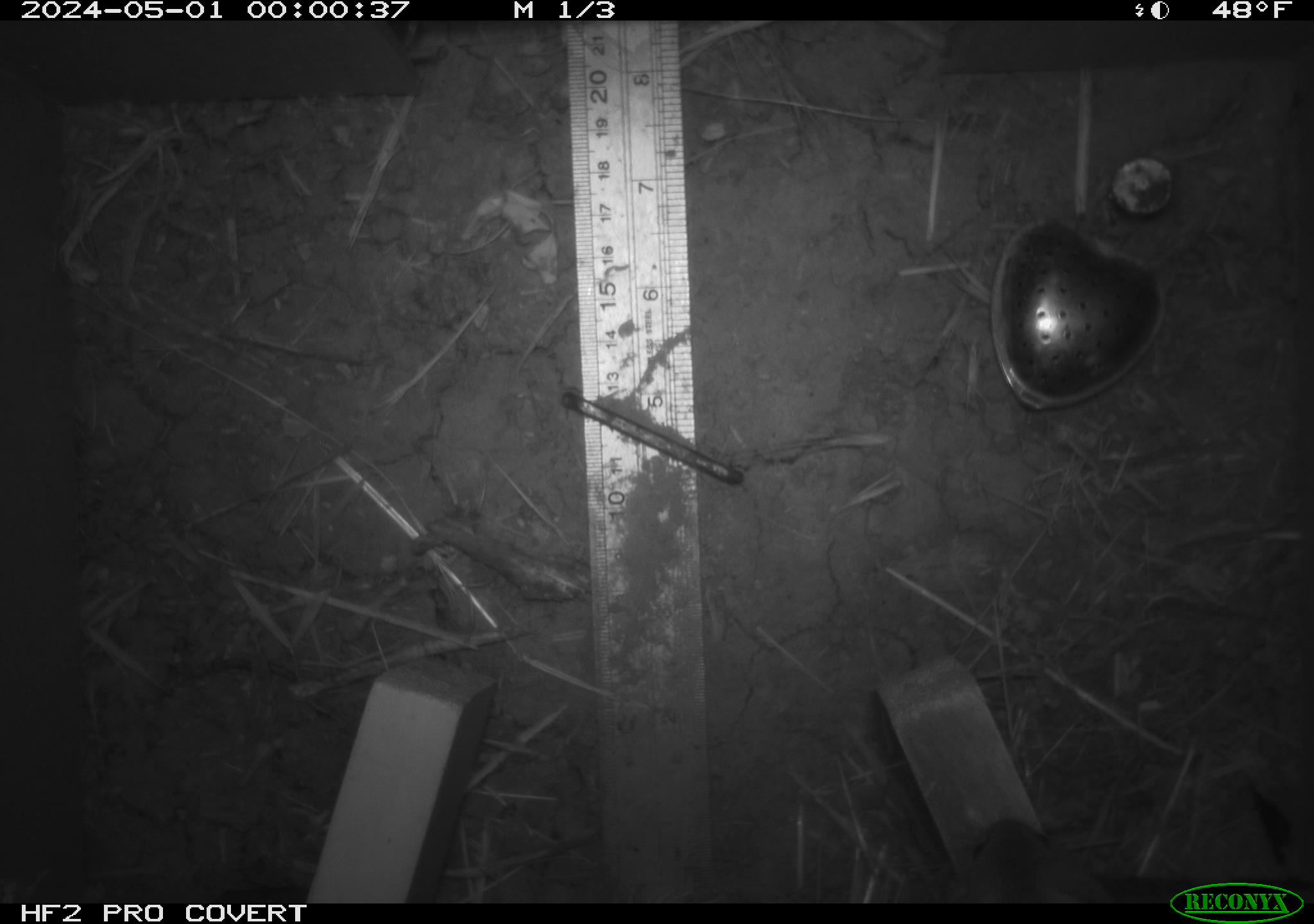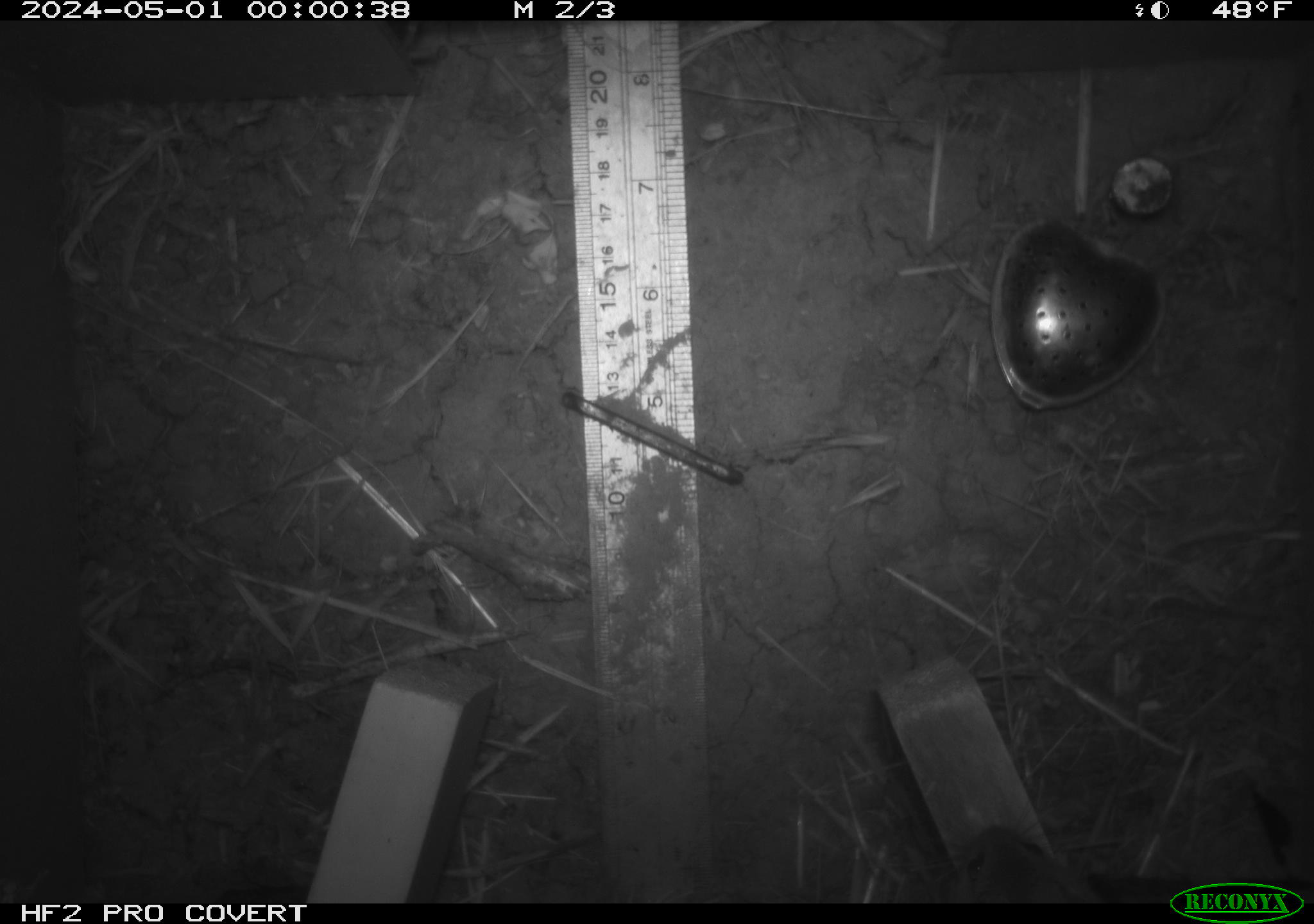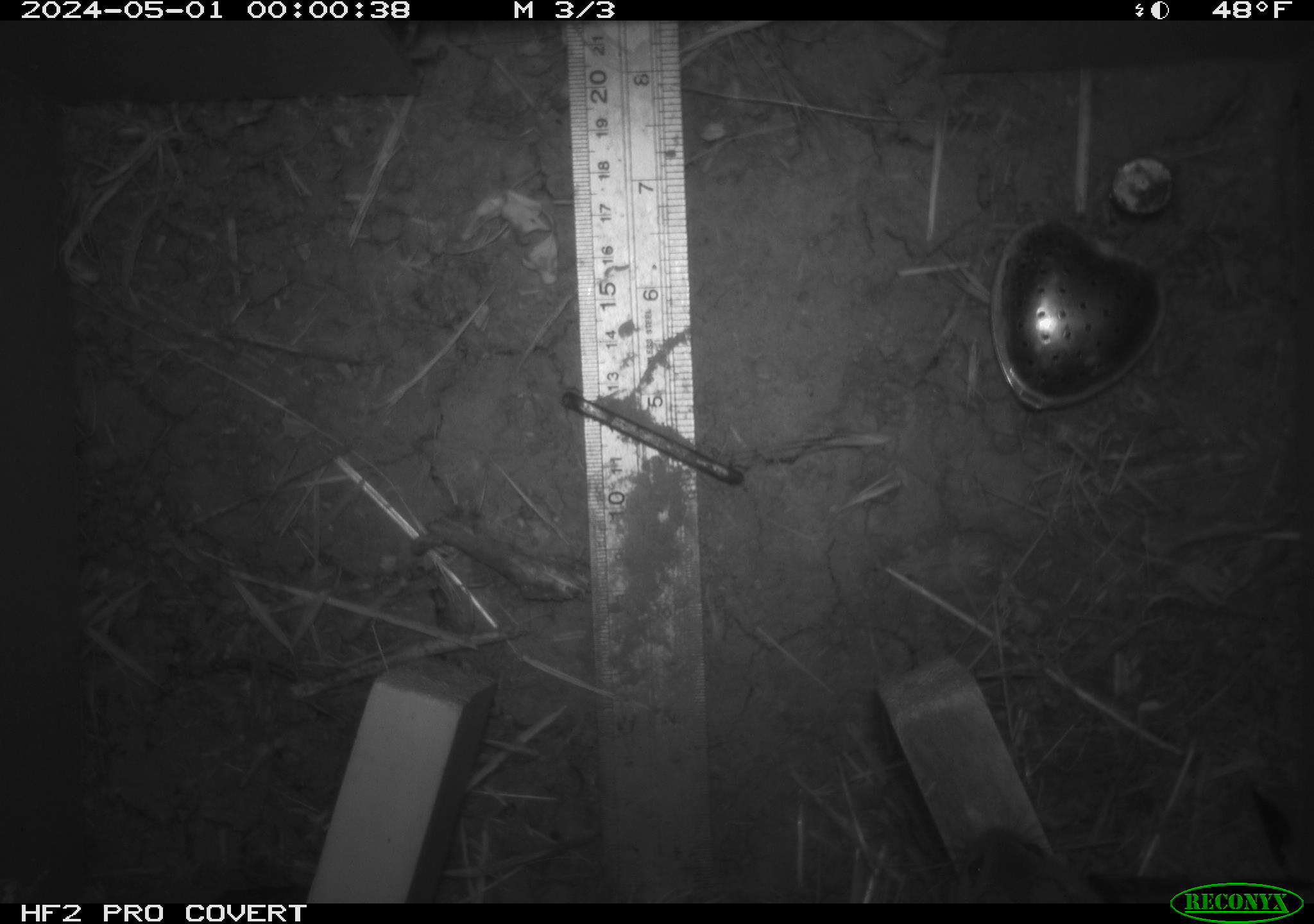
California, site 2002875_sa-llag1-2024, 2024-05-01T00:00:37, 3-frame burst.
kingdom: Animalia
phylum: Chordata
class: Mammalia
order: Rodentia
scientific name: Rodentia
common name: mouse species